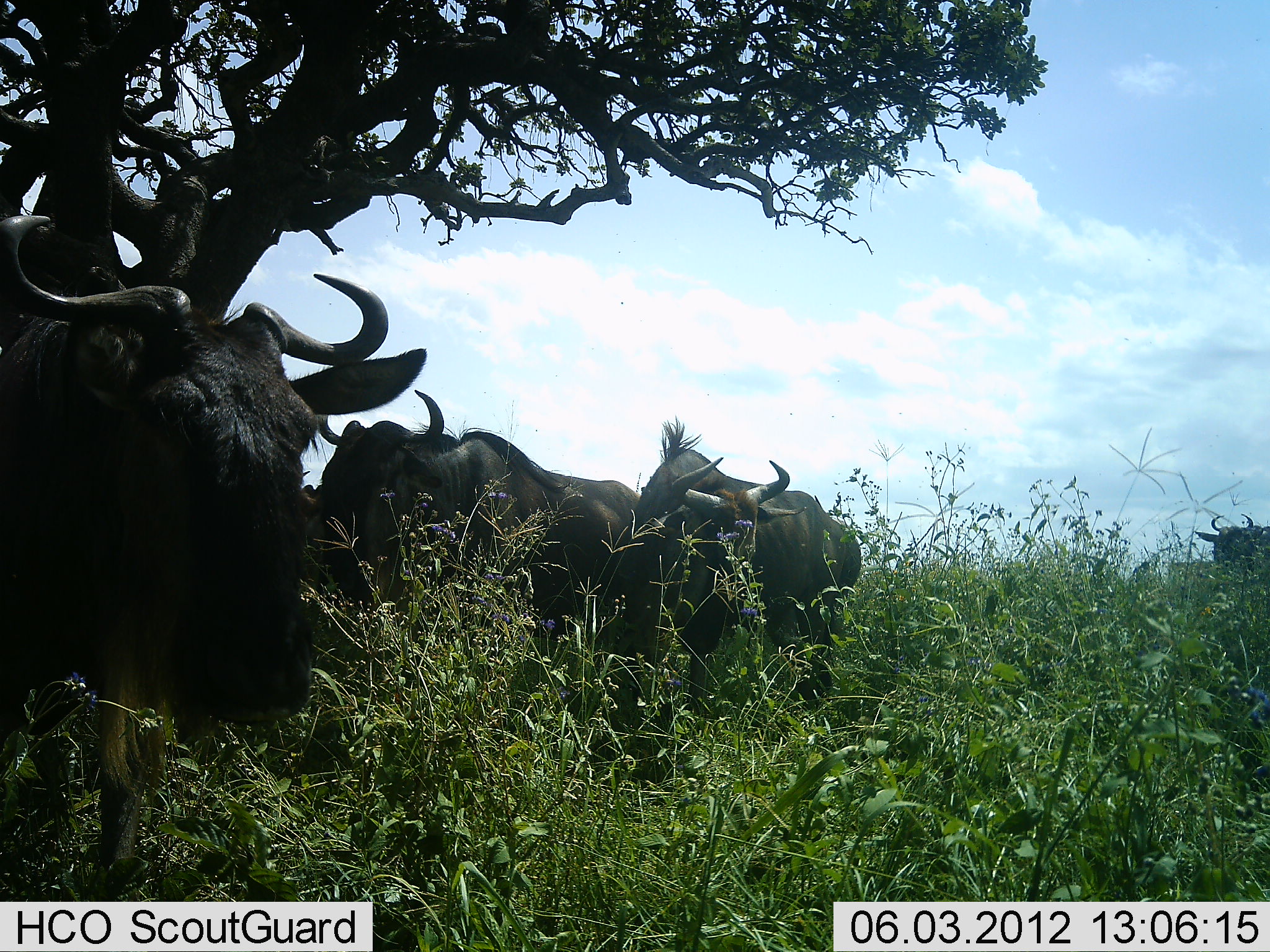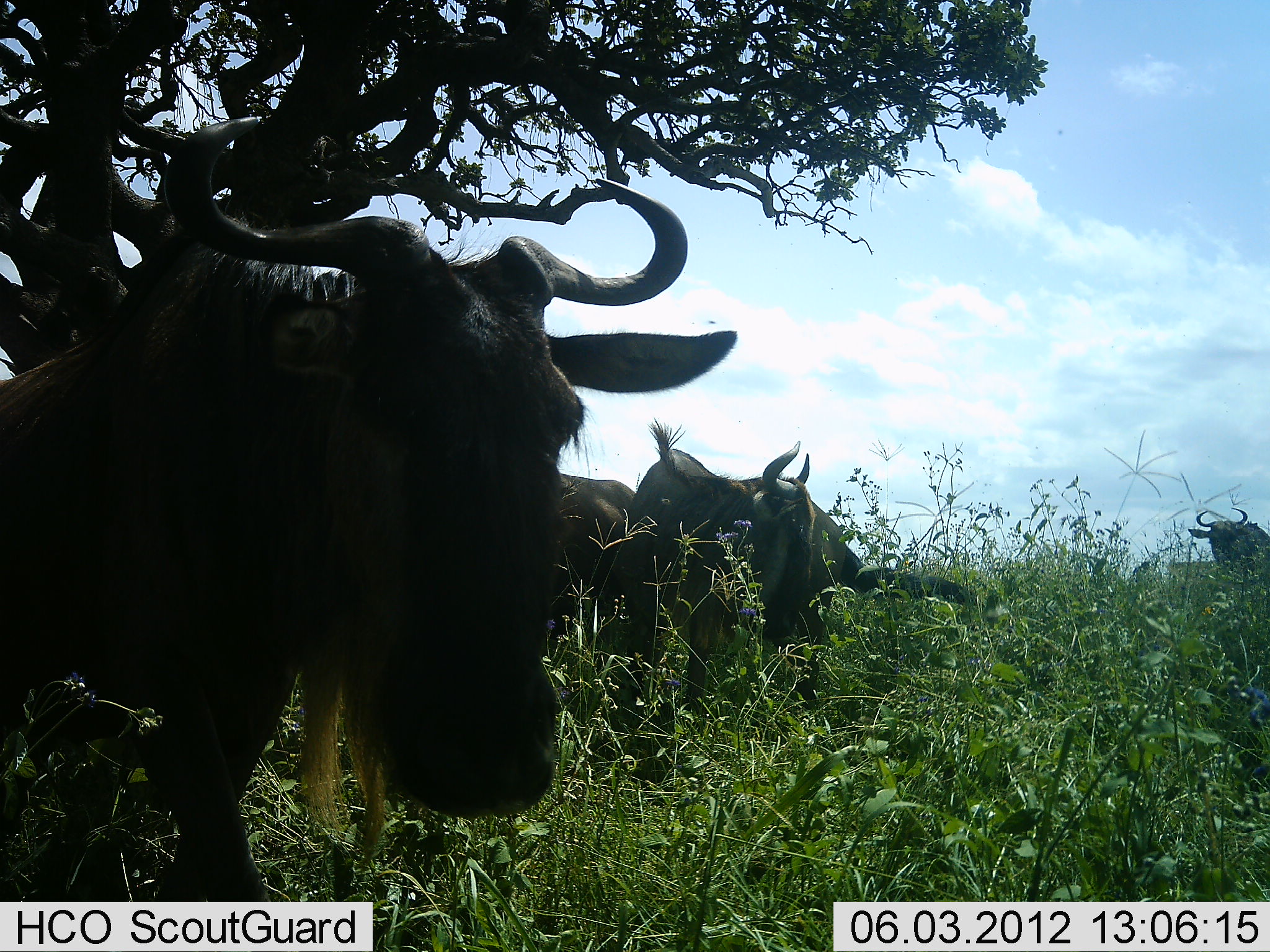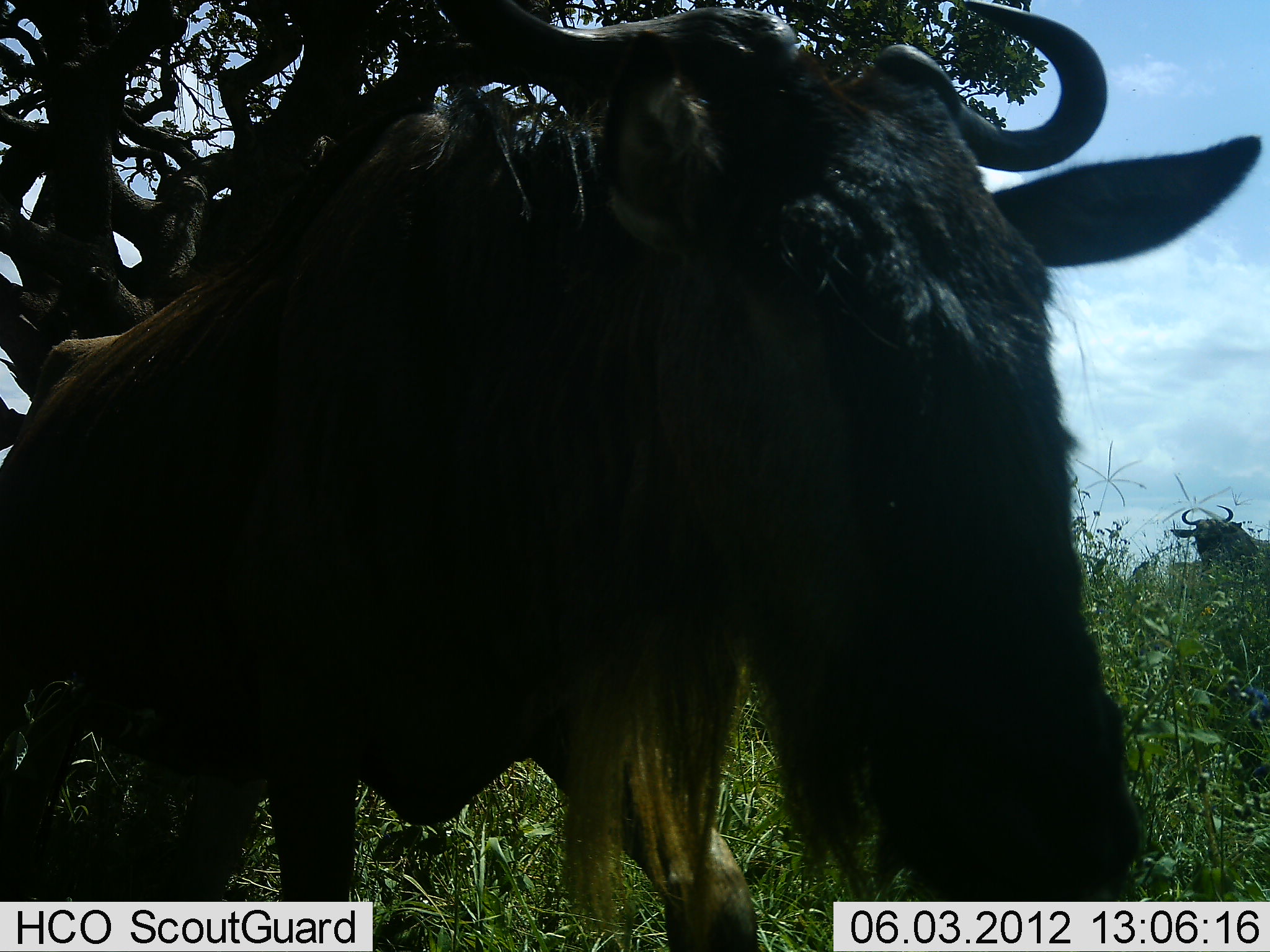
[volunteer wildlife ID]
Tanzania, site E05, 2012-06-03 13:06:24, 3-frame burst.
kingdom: Animalia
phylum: Chordata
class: Mammalia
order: Artiodactyla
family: Bovidae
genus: Connochaetes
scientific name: Connochaetes taurinus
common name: blue wildebeest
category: wildebeest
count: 4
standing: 70%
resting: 0%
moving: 70%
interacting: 0%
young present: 0%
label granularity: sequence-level